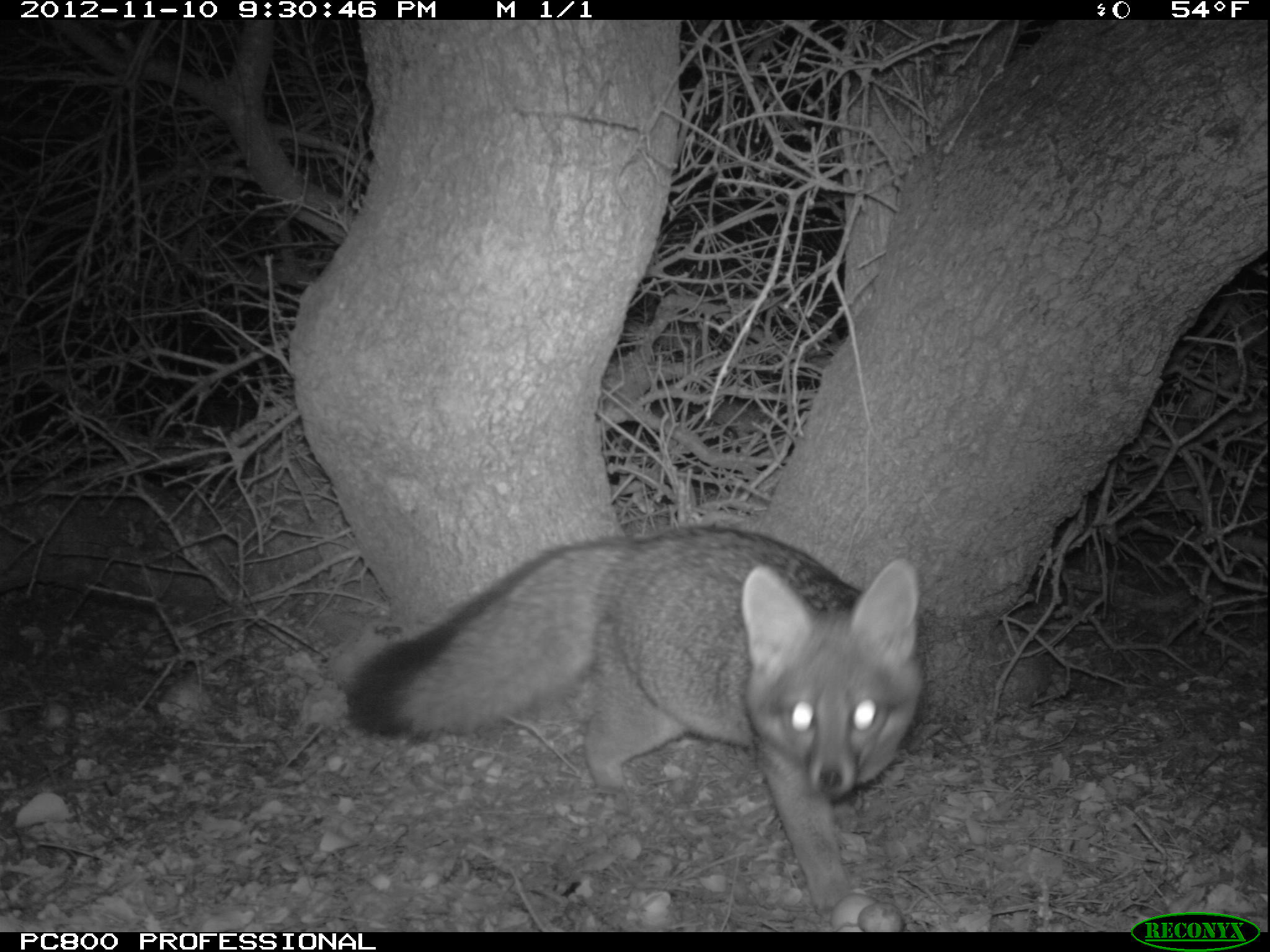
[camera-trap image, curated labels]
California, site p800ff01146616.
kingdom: Animalia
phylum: Chordata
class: Mammalia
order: Carnivora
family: Canidae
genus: Urocyon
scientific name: Urocyon littoralis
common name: island fox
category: fox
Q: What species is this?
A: Fox (island fox) (Urocyon littoralis).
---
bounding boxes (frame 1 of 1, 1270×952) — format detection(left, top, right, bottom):
fox: detection(342, 522, 925, 924)